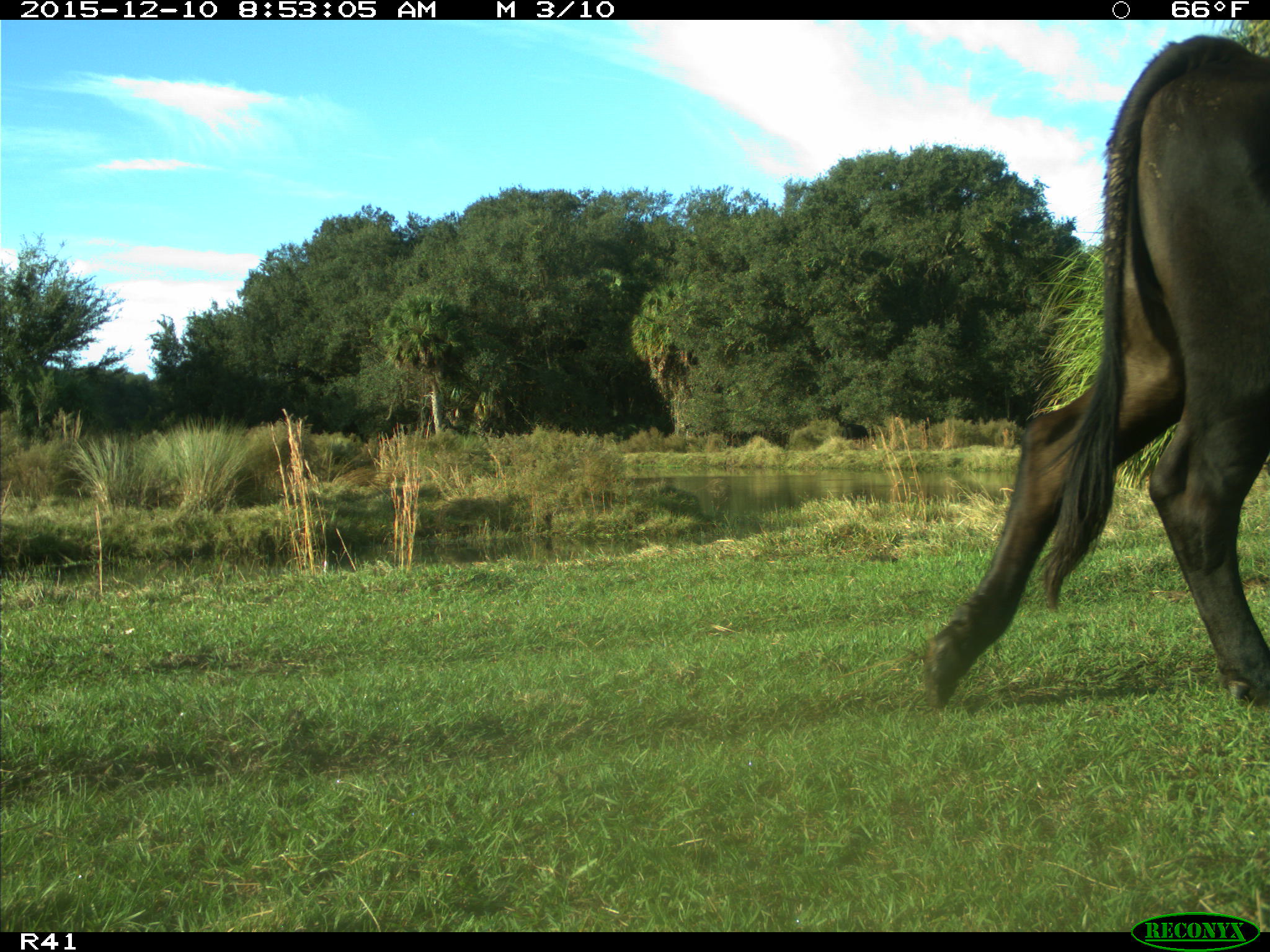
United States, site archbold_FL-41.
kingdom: Animalia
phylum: Chordata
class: Mammalia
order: Artiodactyla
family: Bovidae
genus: Bos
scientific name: Bos taurus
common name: domestic cow